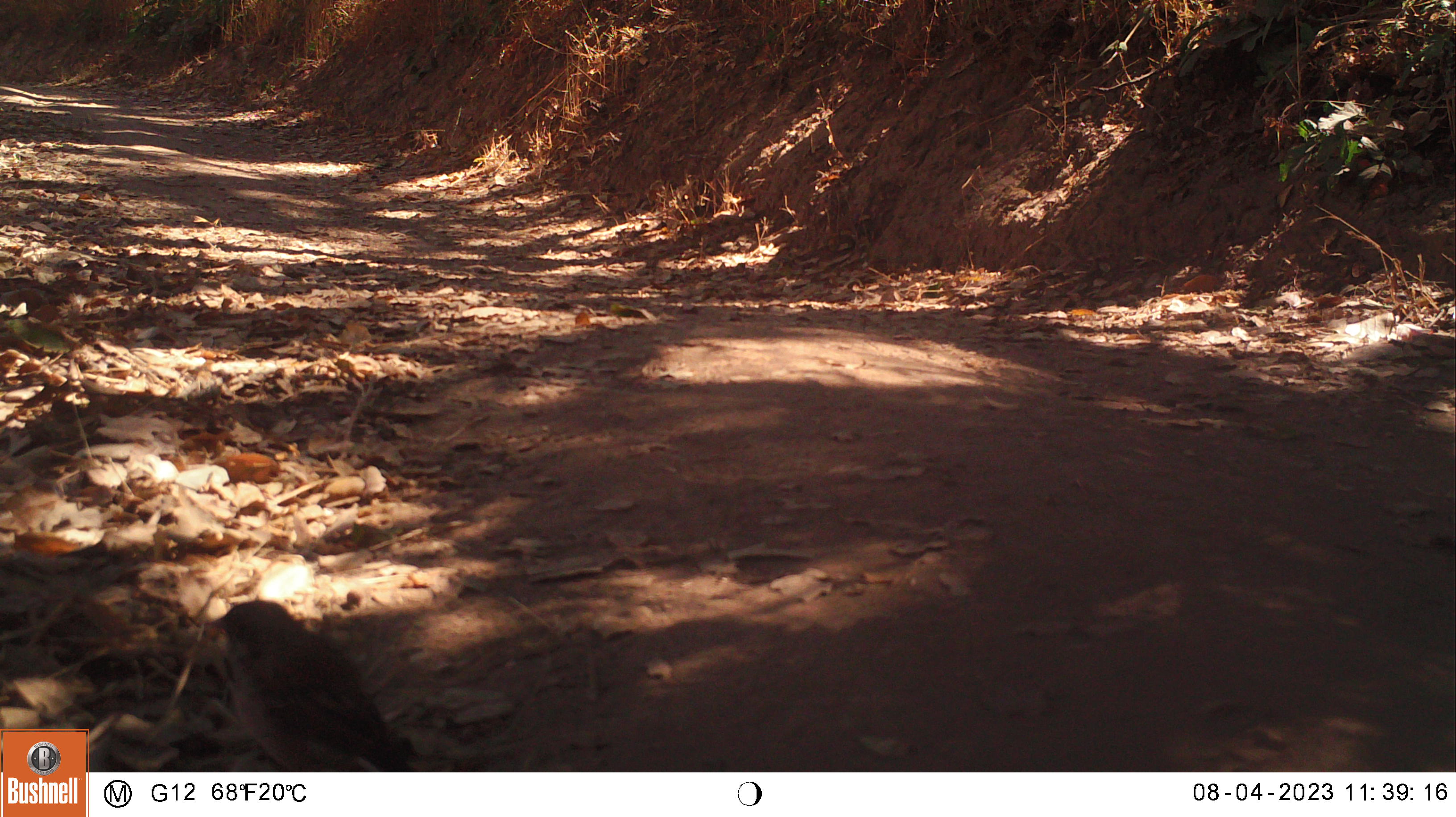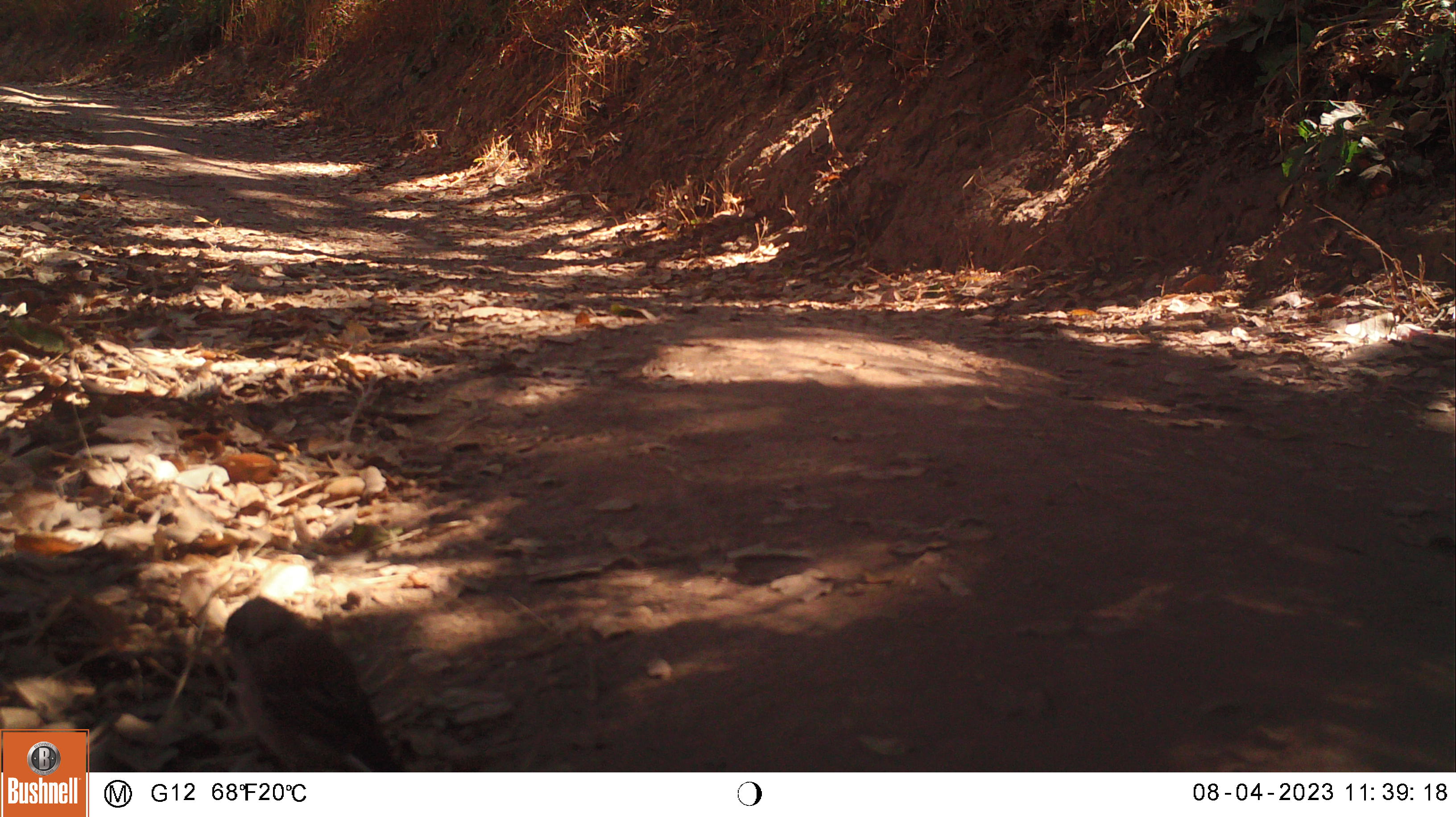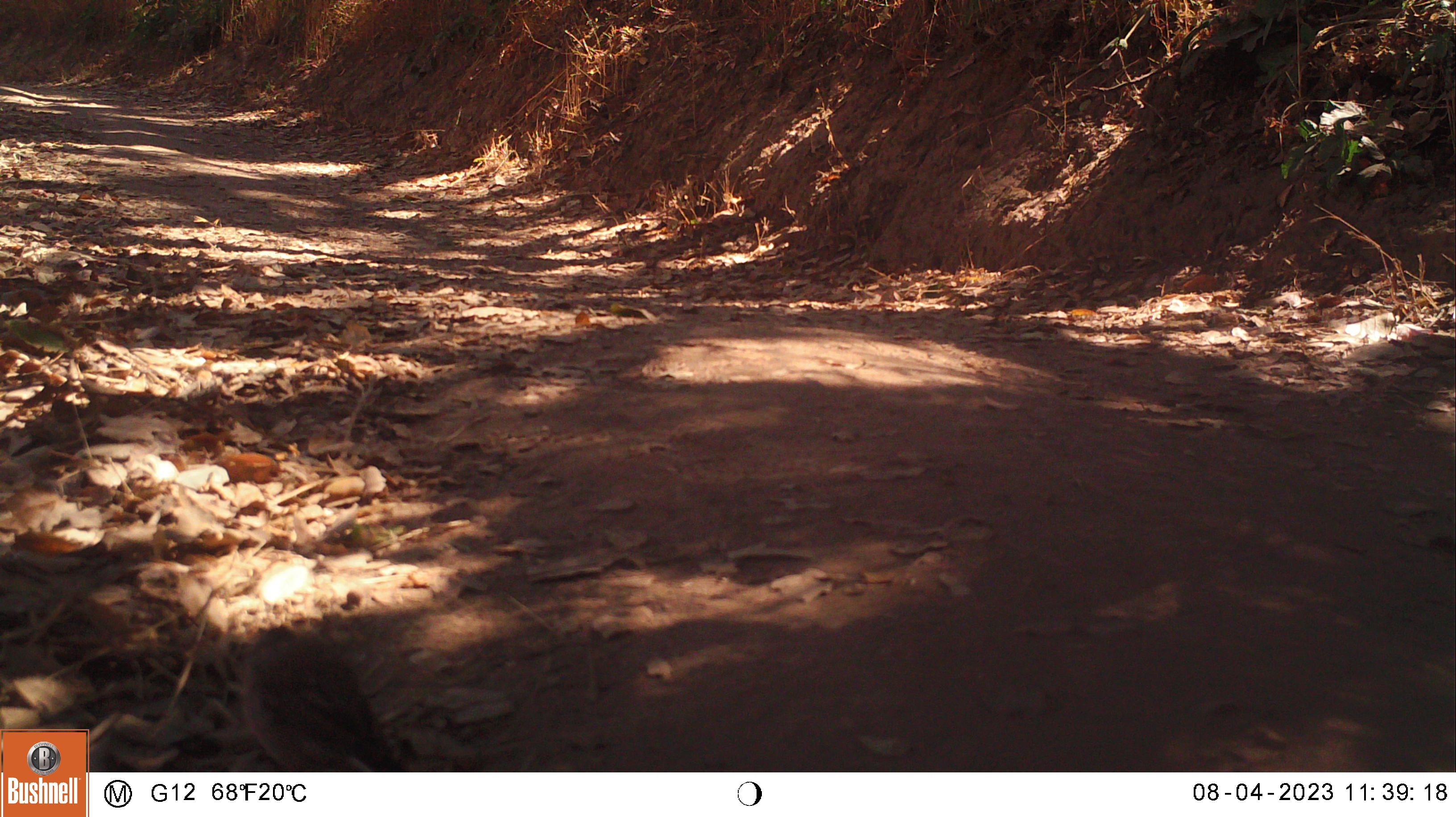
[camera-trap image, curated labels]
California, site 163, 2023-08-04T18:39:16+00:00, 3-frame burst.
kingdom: Animalia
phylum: Chordata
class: Aves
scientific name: Aves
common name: bird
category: unknown bird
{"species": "unknown bird (bird) (Aves)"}